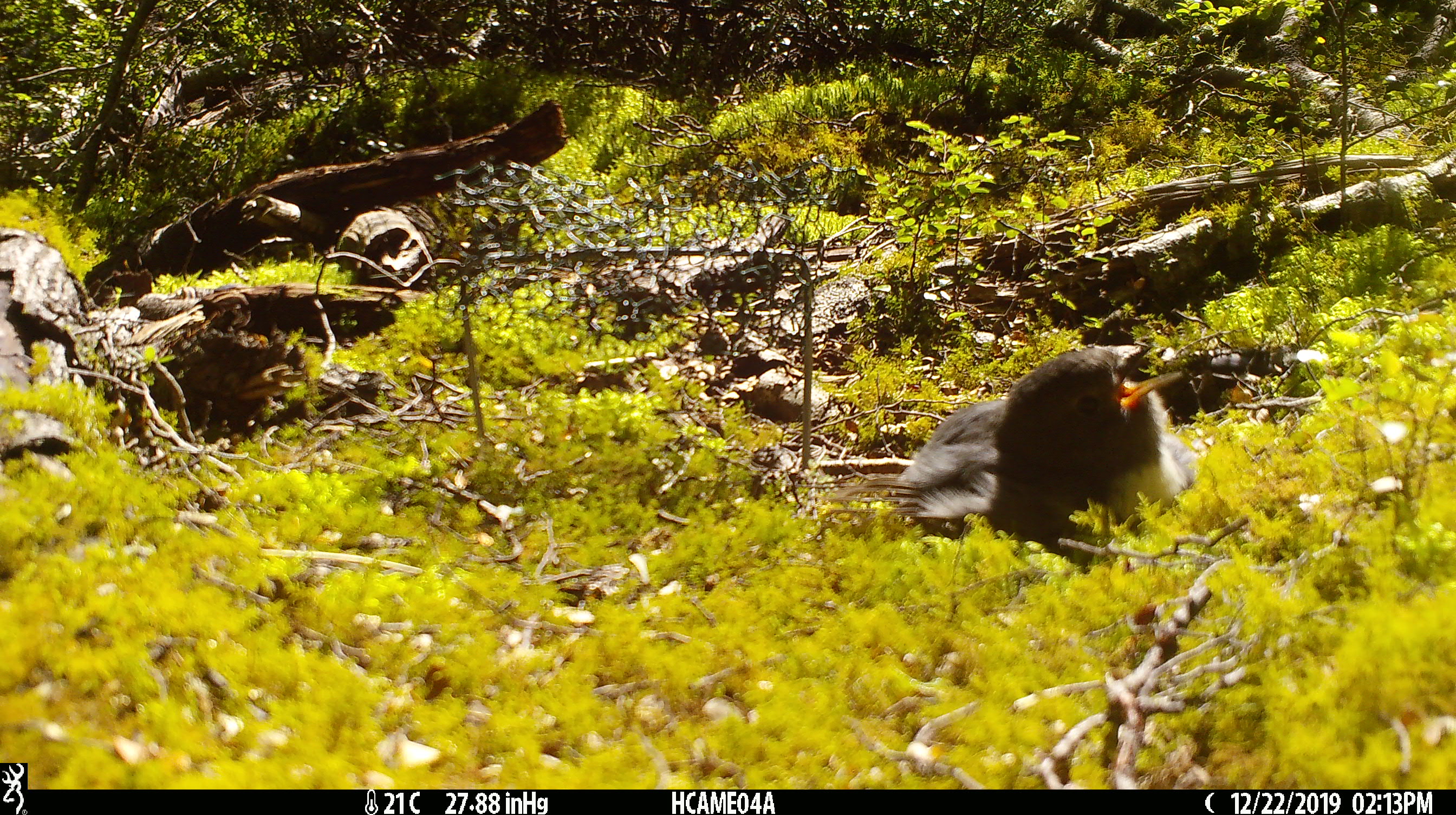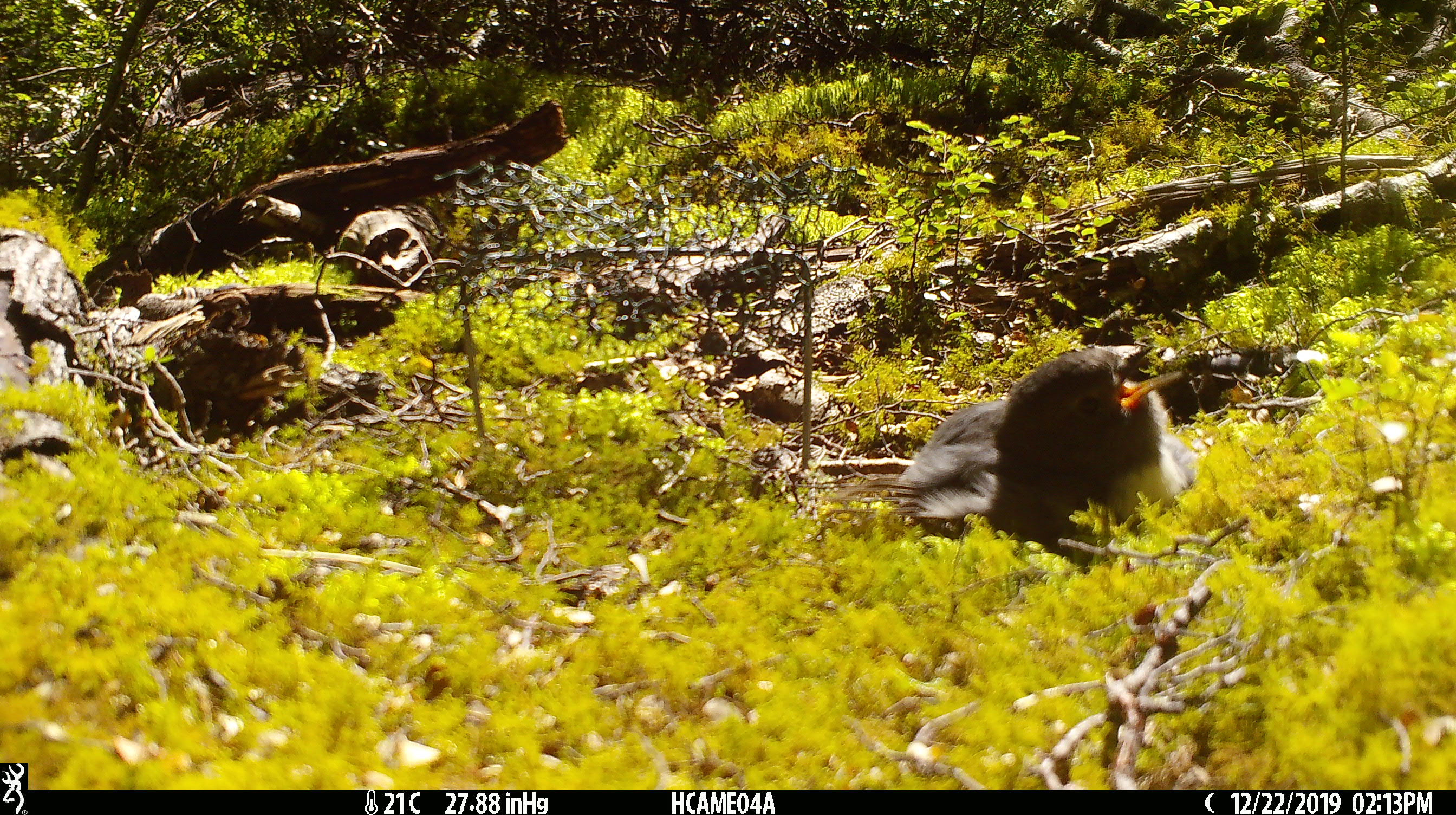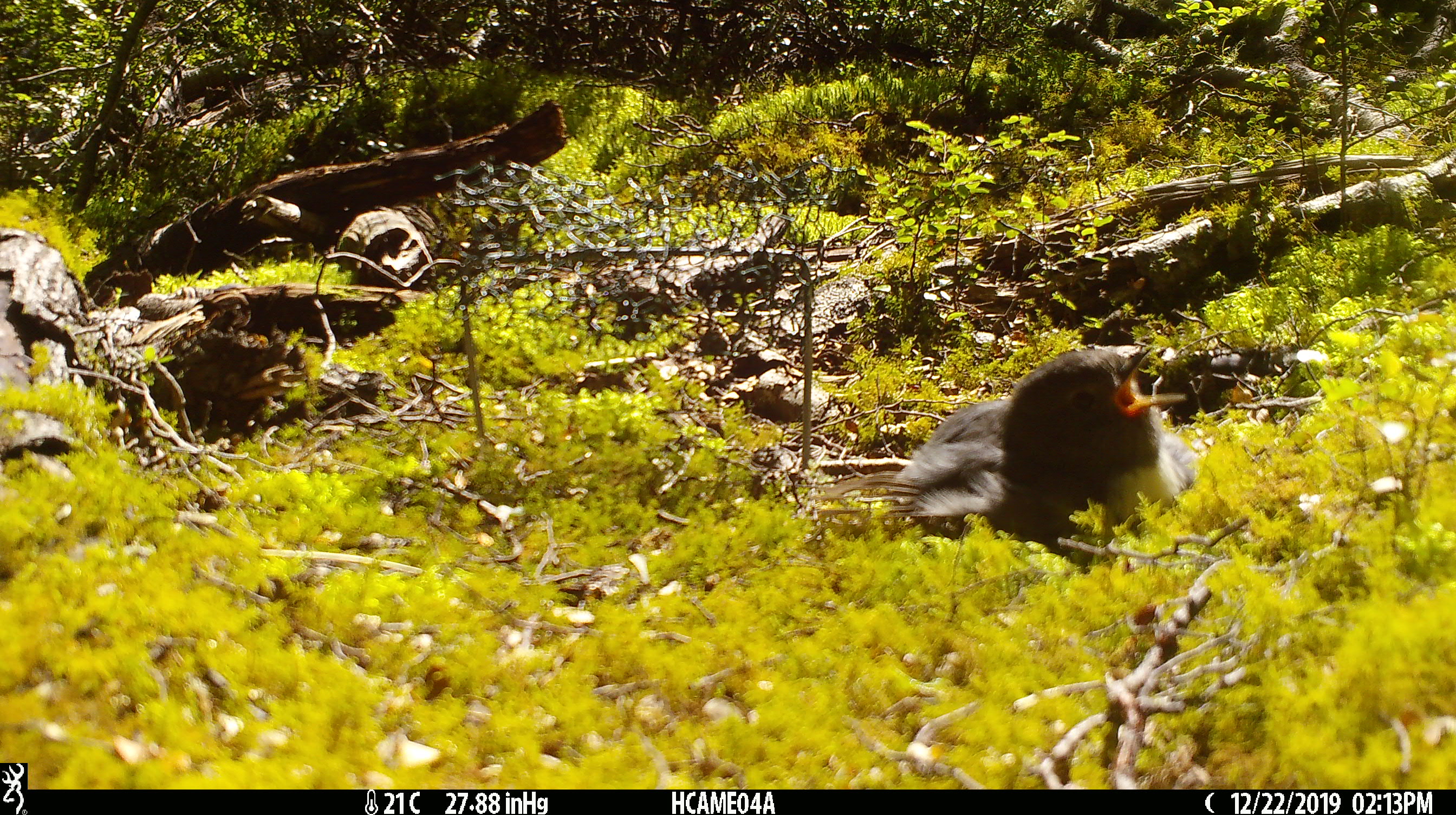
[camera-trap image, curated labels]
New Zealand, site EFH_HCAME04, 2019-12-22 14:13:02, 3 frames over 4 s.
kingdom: Animalia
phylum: Chordata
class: Aves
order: Passeriformes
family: Petroicidae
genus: Petroica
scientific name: Petroica australis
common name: new zealand robin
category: robin